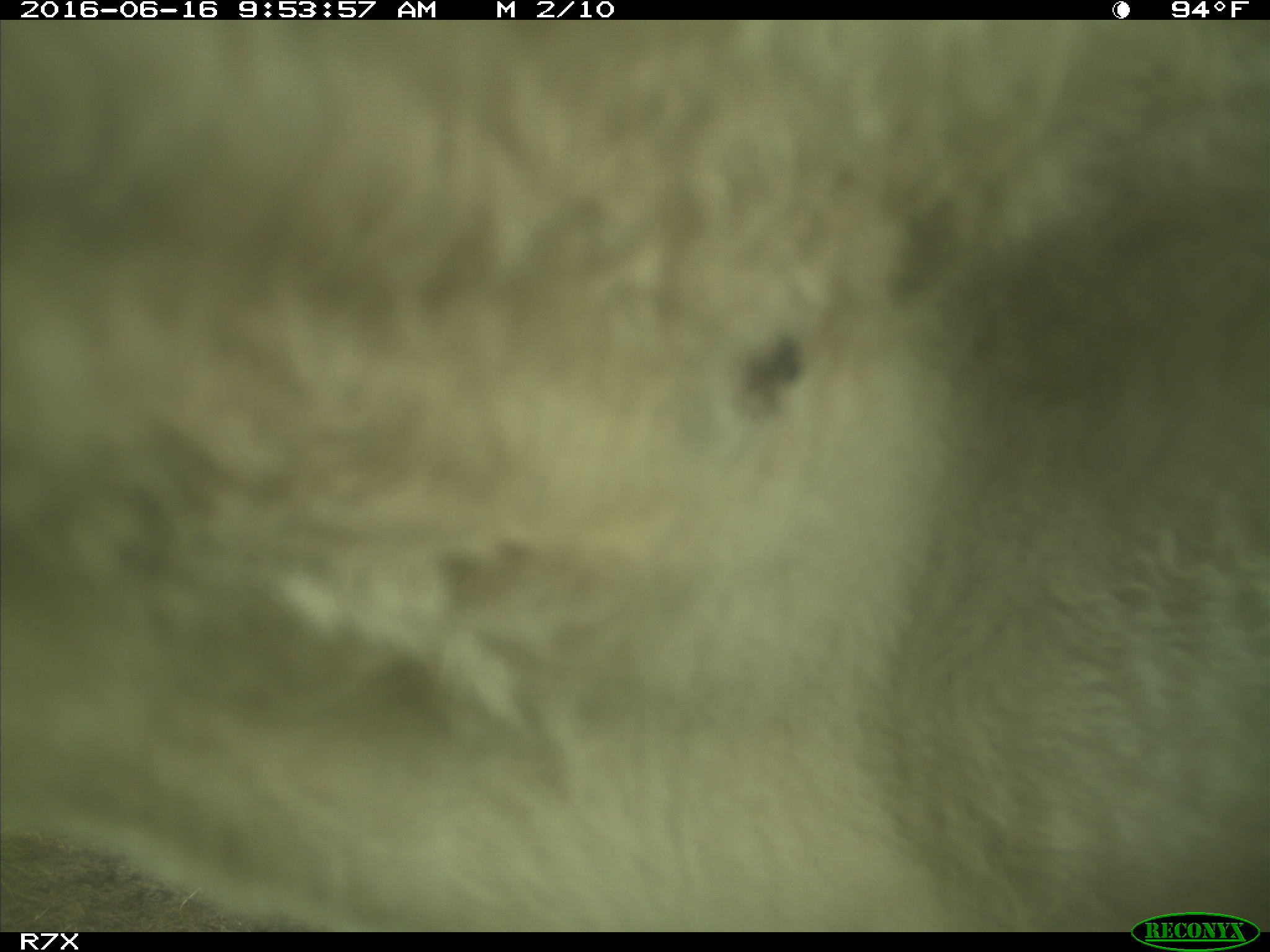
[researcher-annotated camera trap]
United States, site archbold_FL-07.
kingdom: Animalia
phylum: Chordata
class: Mammalia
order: Artiodactyla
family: Bovidae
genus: Bos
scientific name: Bos taurus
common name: domestic cow